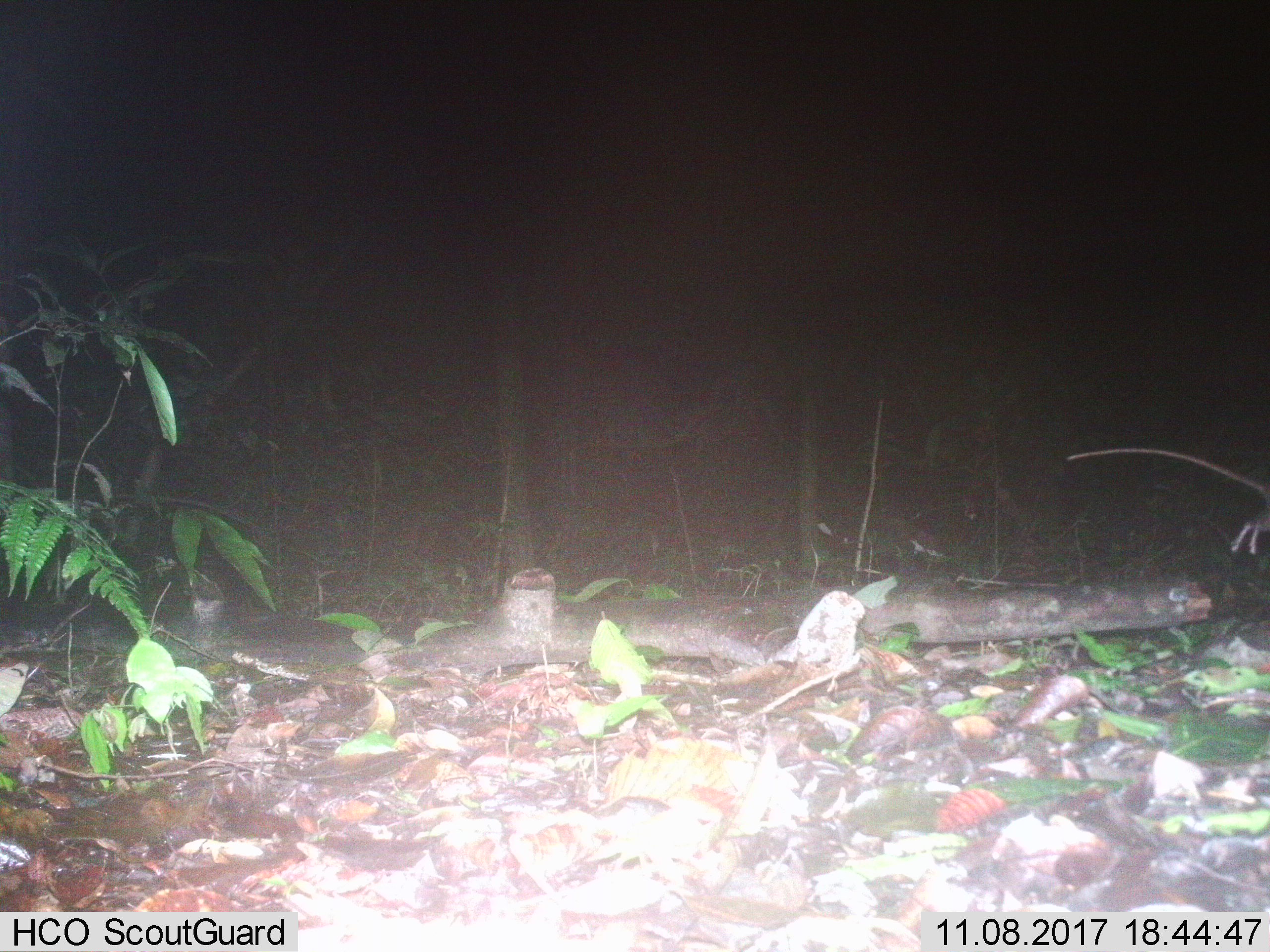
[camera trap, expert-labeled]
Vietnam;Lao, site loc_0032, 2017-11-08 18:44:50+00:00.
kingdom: Animalia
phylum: Chordata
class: Mammalia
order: Rodentia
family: Muridae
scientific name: Muridae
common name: old-world mice and rats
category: unidentified murid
Unidentified murid (old-world mice and rats) (Muridae). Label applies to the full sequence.